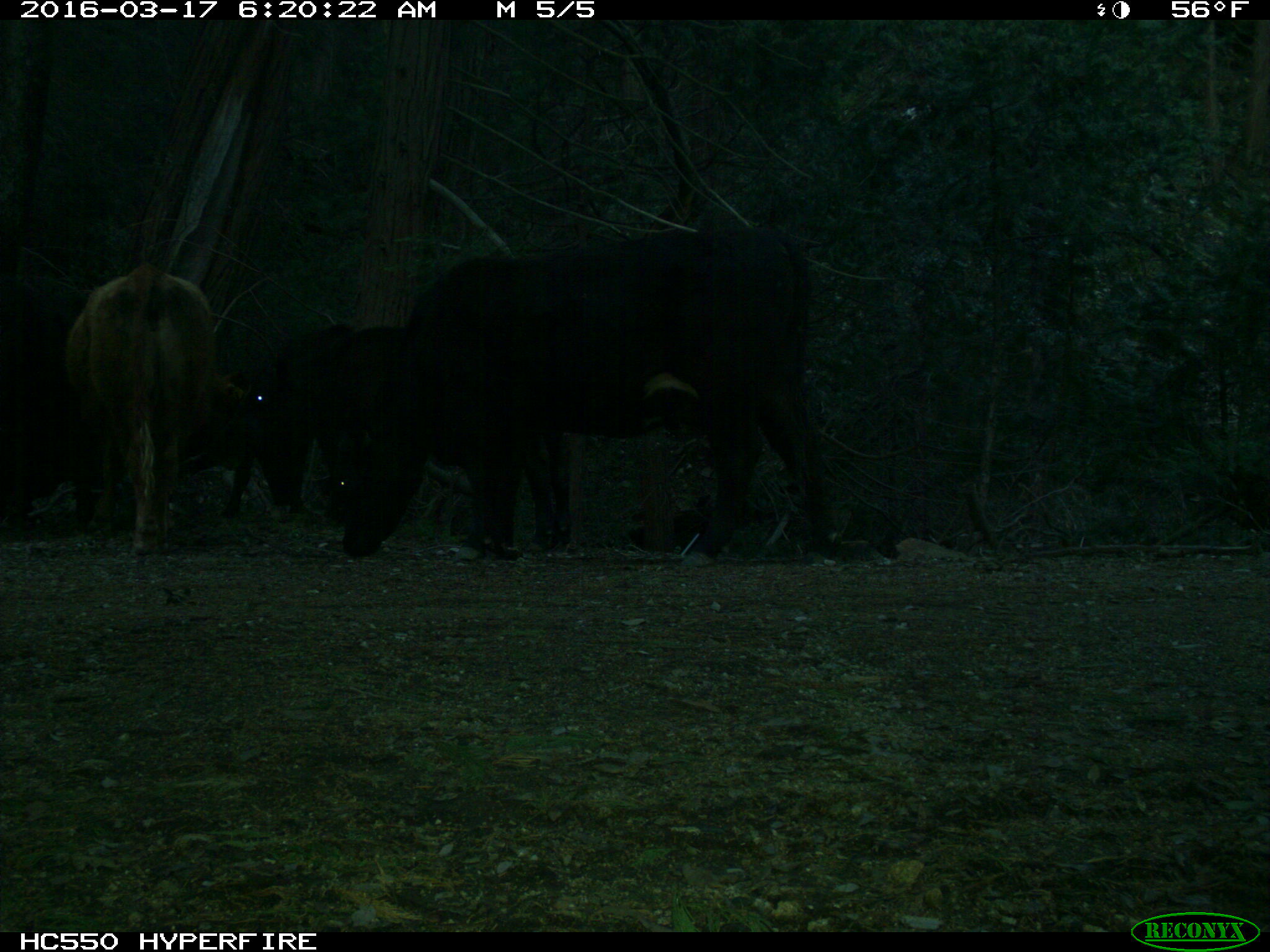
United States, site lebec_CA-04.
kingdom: Animalia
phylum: Chordata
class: Mammalia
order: Artiodactyla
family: Bovidae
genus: Bos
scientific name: Bos taurus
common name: domestic cow